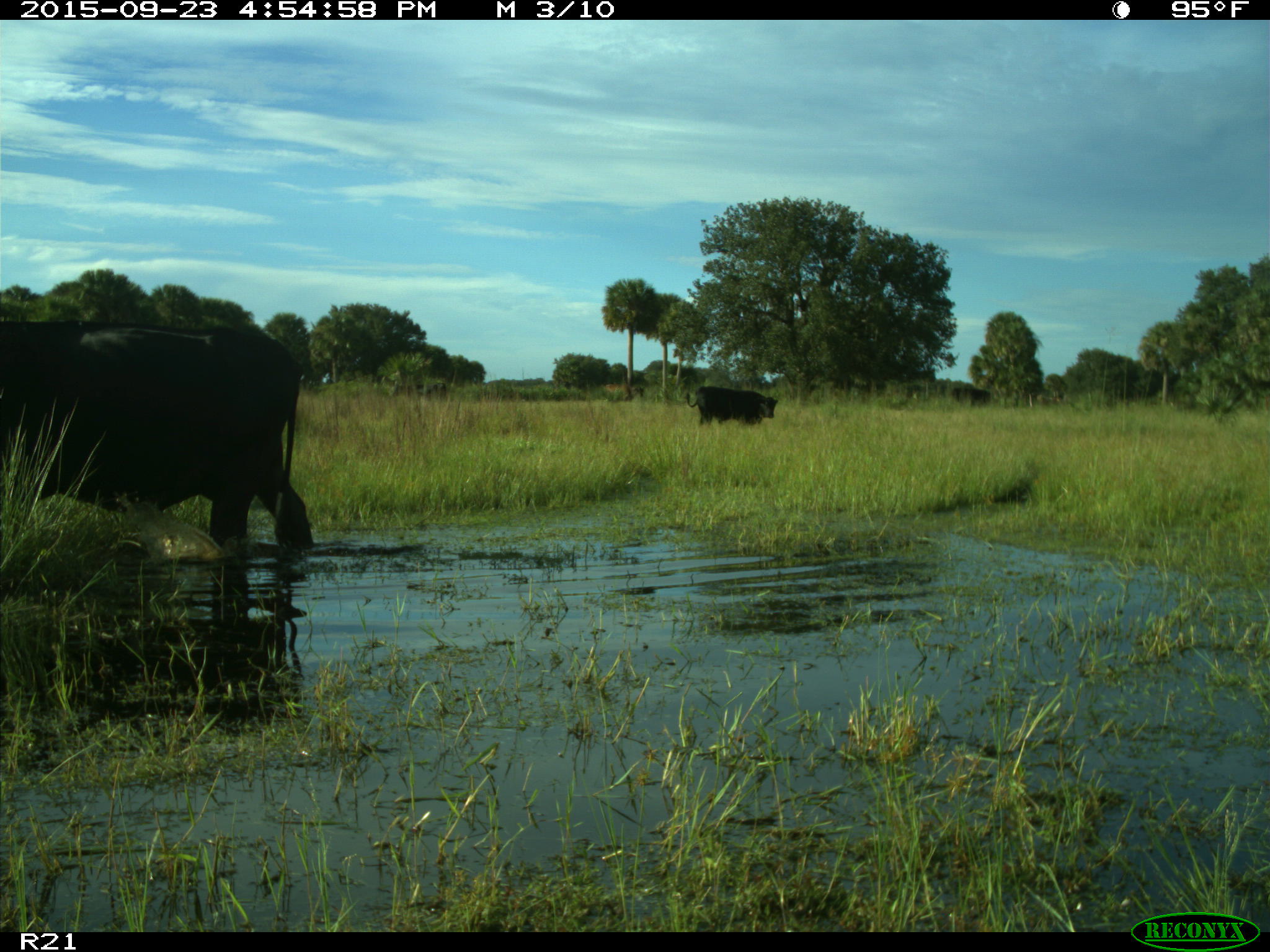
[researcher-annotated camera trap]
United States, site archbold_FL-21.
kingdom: Animalia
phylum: Chordata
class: Mammalia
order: Artiodactyla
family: Bovidae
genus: Bos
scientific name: Bos taurus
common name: domestic cow